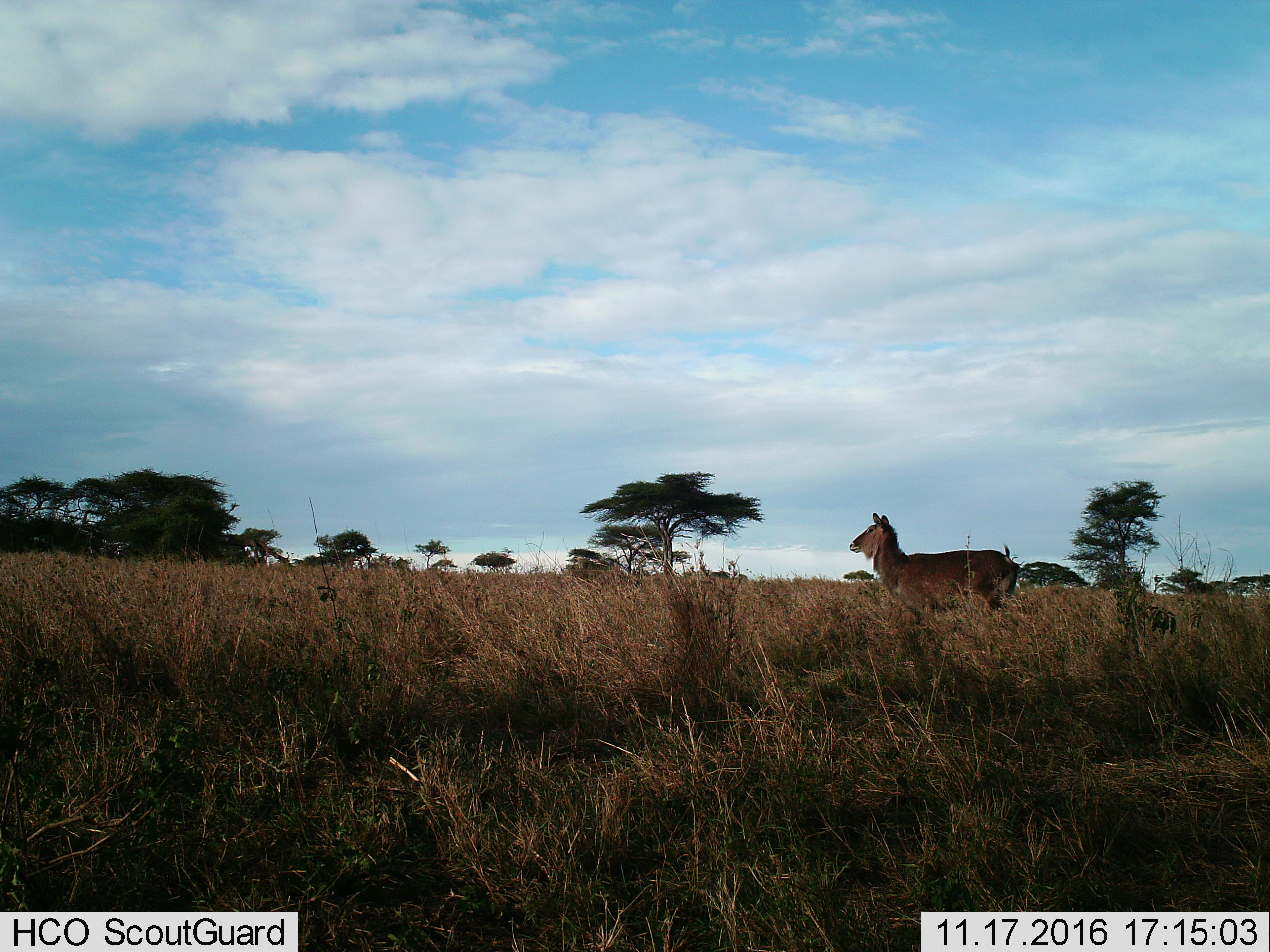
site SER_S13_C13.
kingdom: Animalia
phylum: Chordata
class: Mammalia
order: Artiodactyla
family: Bovidae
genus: Kobus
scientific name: Kobus ellipsiprymnus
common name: waterbuck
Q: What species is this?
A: Waterbuck (Kobus ellipsiprymnus).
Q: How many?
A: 1.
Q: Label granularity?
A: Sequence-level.